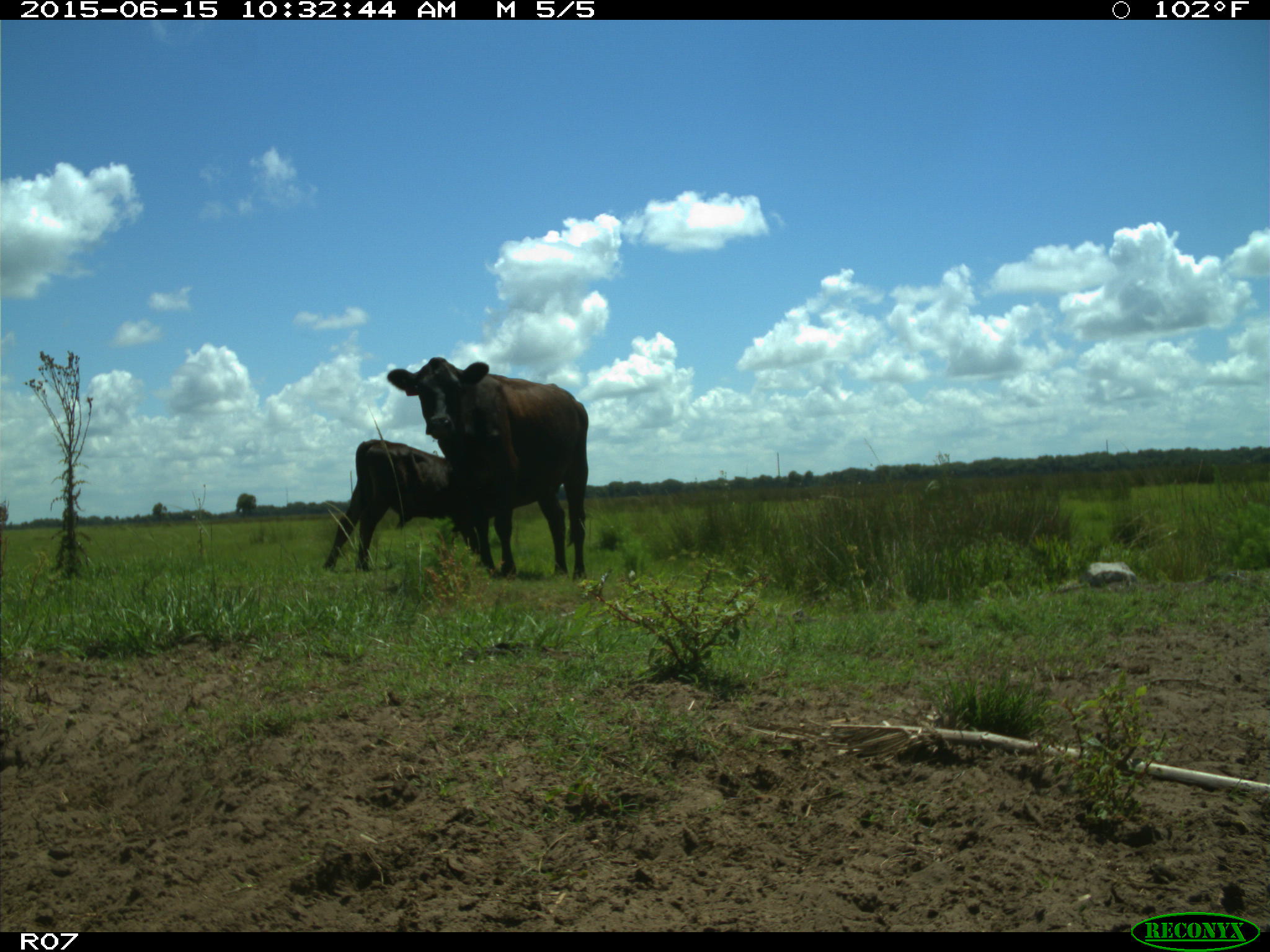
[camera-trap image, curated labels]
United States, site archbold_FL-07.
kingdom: Animalia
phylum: Chordata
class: Mammalia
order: Artiodactyla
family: Bovidae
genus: Bos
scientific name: Bos taurus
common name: domestic cow